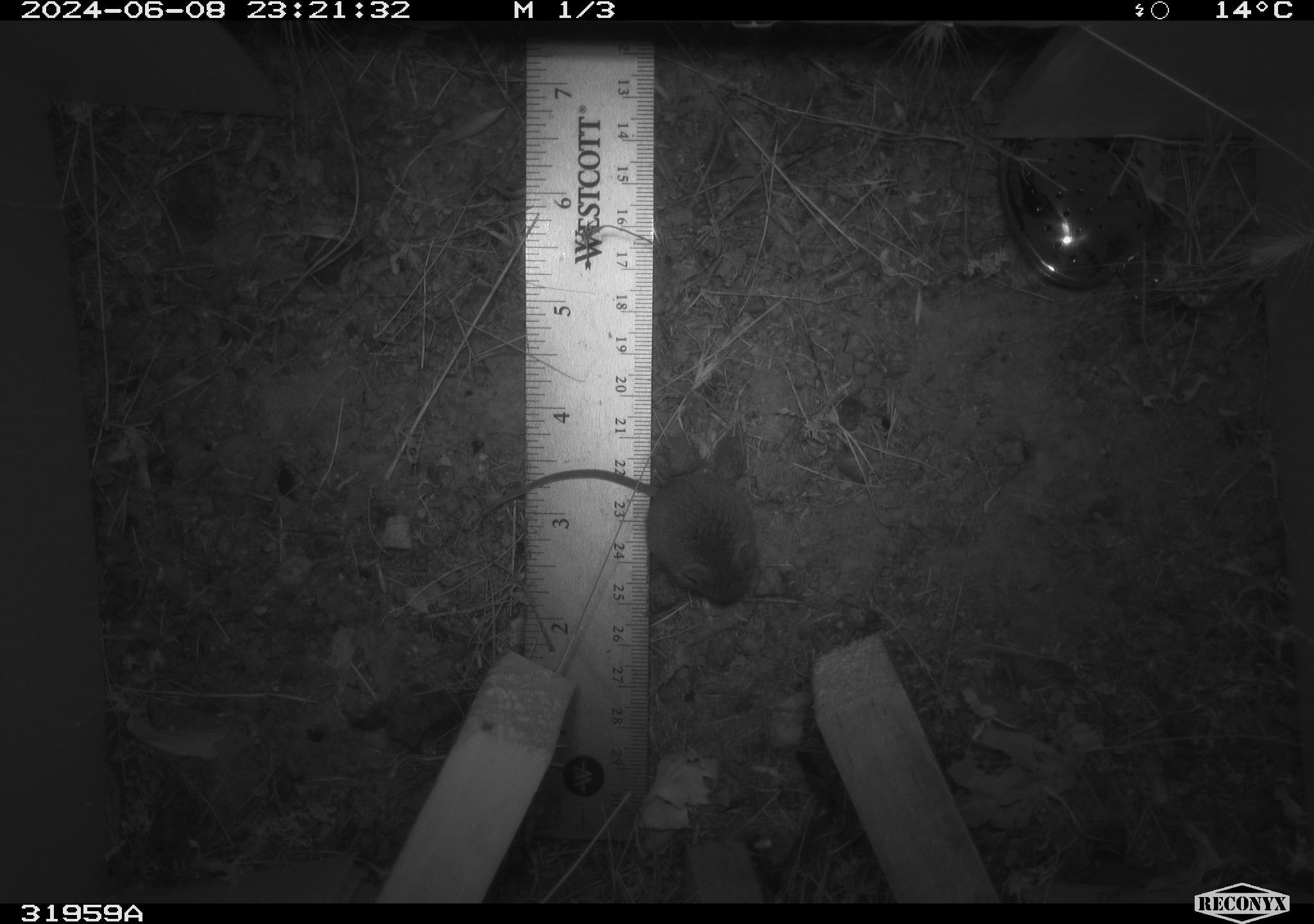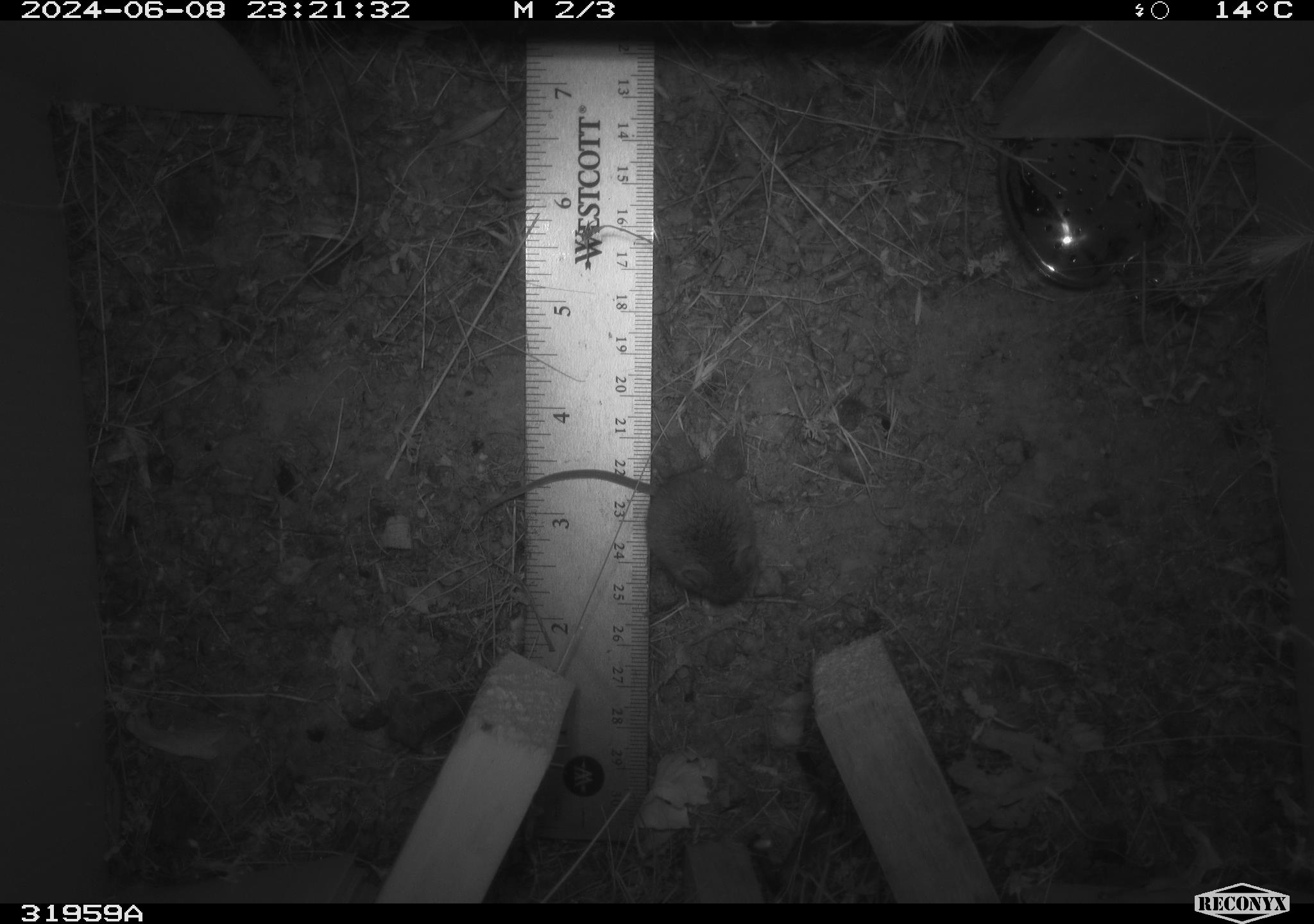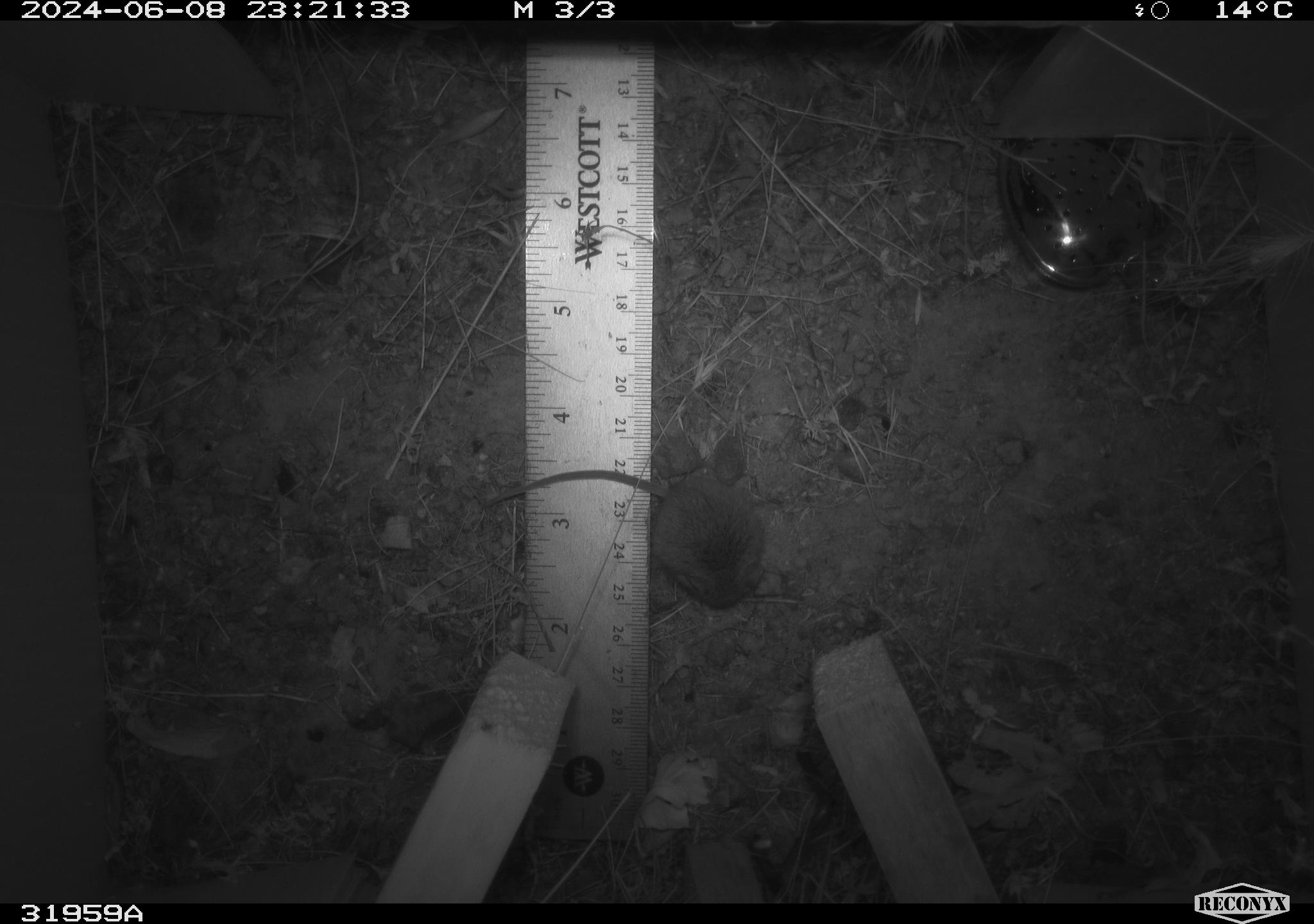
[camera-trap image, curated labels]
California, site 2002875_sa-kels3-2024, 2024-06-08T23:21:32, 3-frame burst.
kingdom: Animalia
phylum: Chordata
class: Mammalia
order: Rodentia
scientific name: Rodentia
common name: rodent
Rodent (Rodentia).